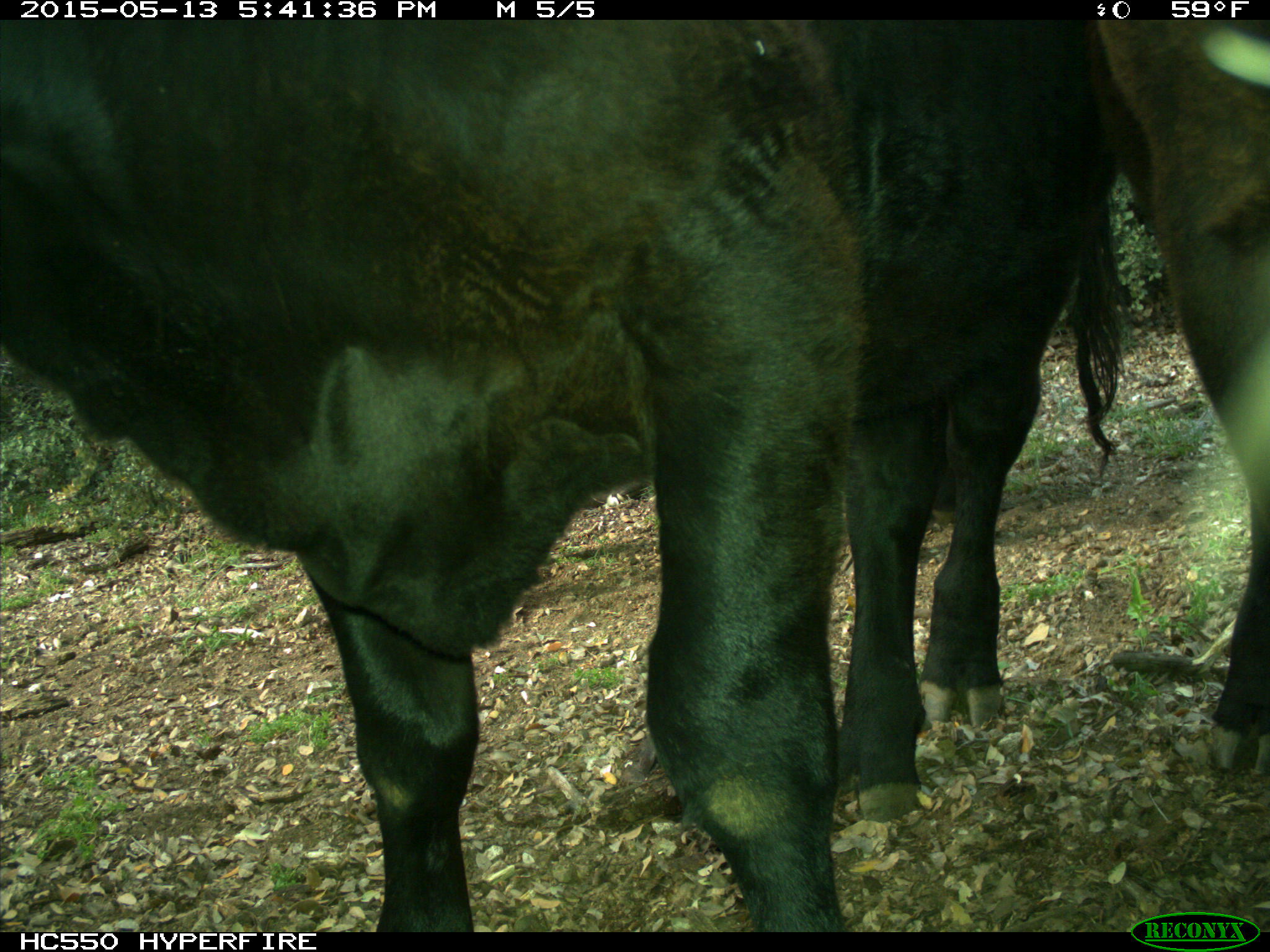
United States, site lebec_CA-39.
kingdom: Animalia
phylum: Chordata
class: Mammalia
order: Artiodactyla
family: Bovidae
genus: Bos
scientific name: Bos taurus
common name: domestic cow